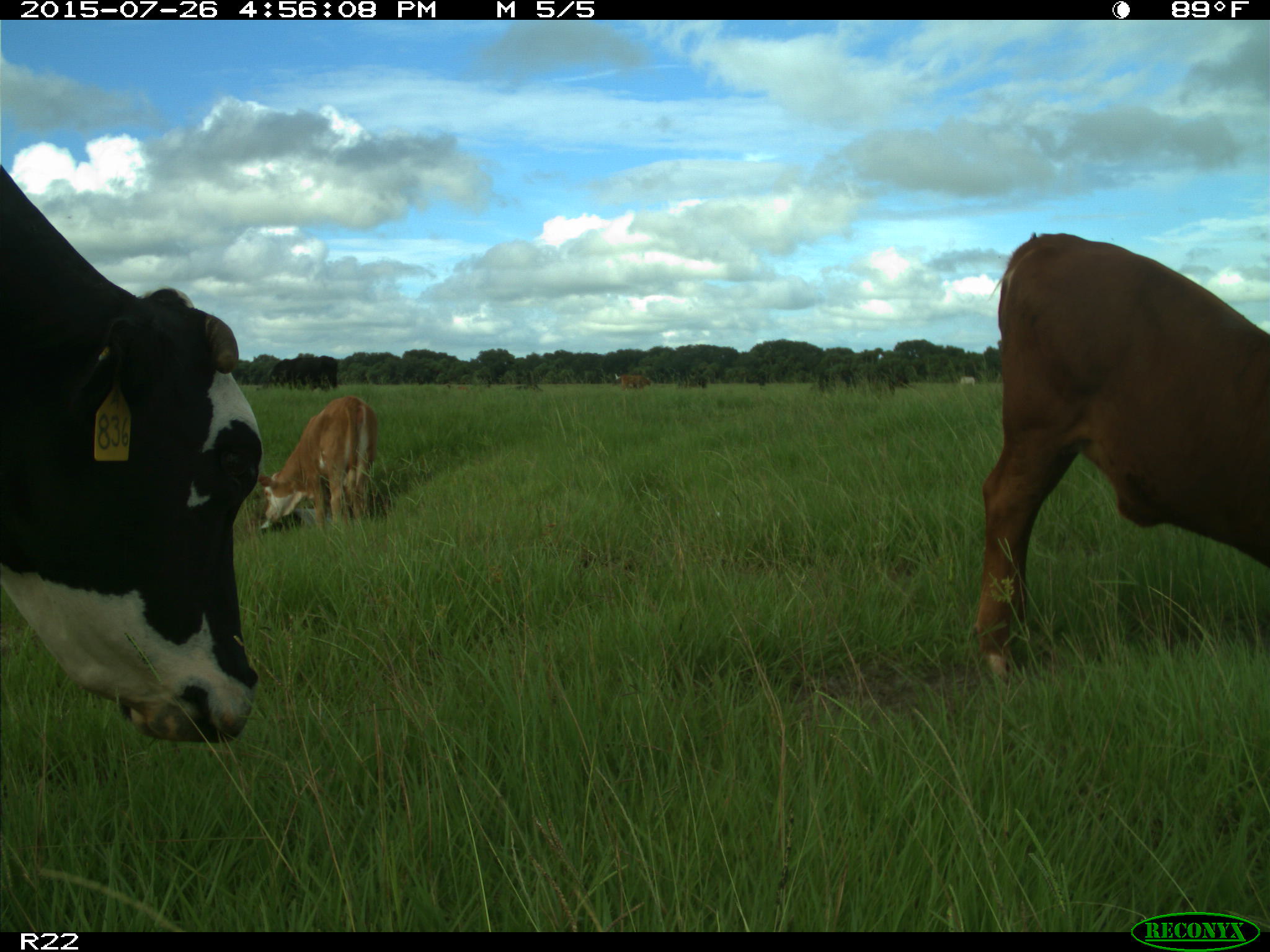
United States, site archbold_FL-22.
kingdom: Animalia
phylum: Chordata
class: Mammalia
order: Artiodactyla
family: Bovidae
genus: Bos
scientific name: Bos taurus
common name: domestic cow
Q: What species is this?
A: Bos taurus (domestic cow).